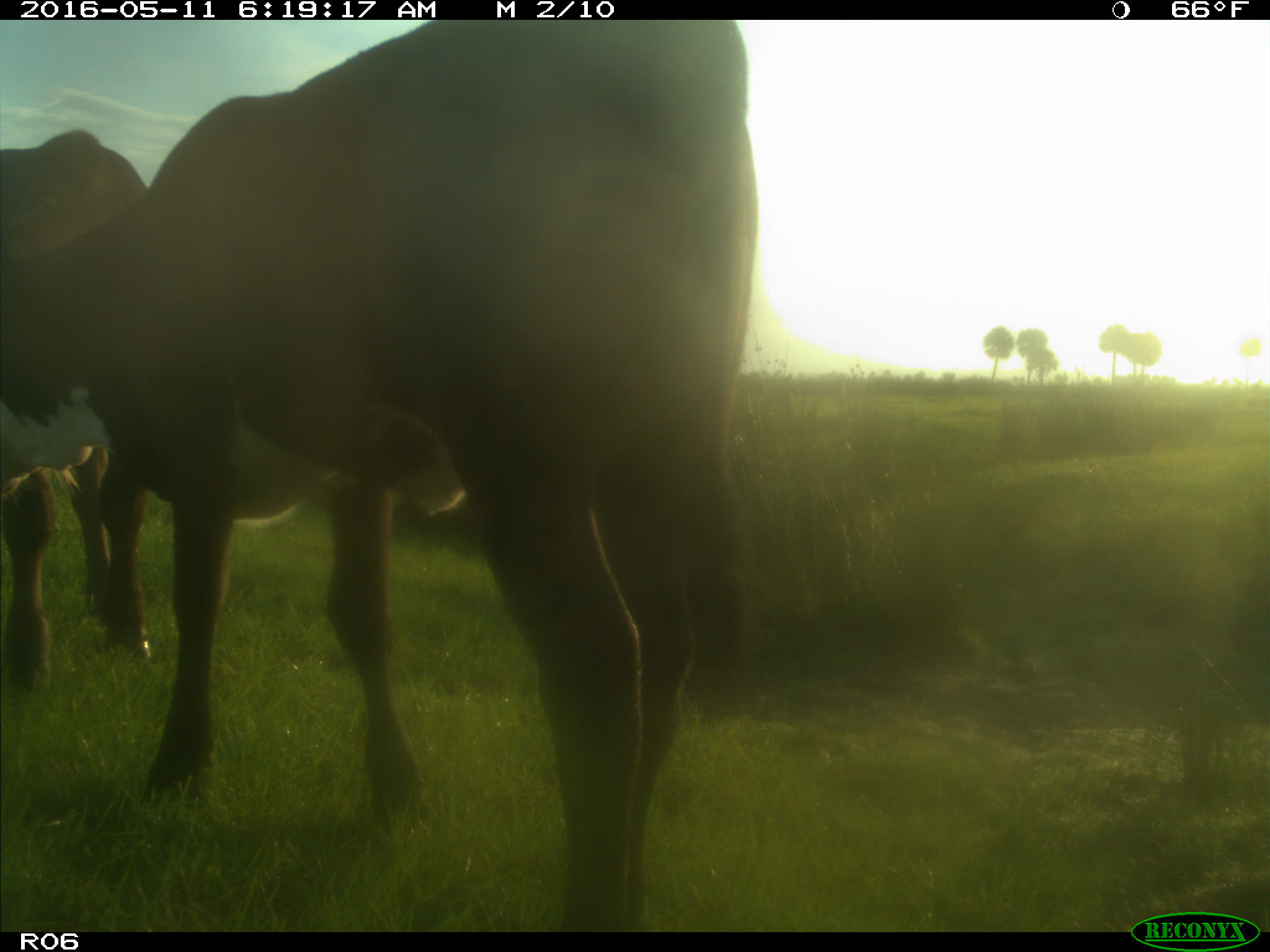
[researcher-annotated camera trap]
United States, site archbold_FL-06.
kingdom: Animalia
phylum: Chordata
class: Mammalia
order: Artiodactyla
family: Bovidae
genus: Bos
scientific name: Bos taurus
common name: domestic cow